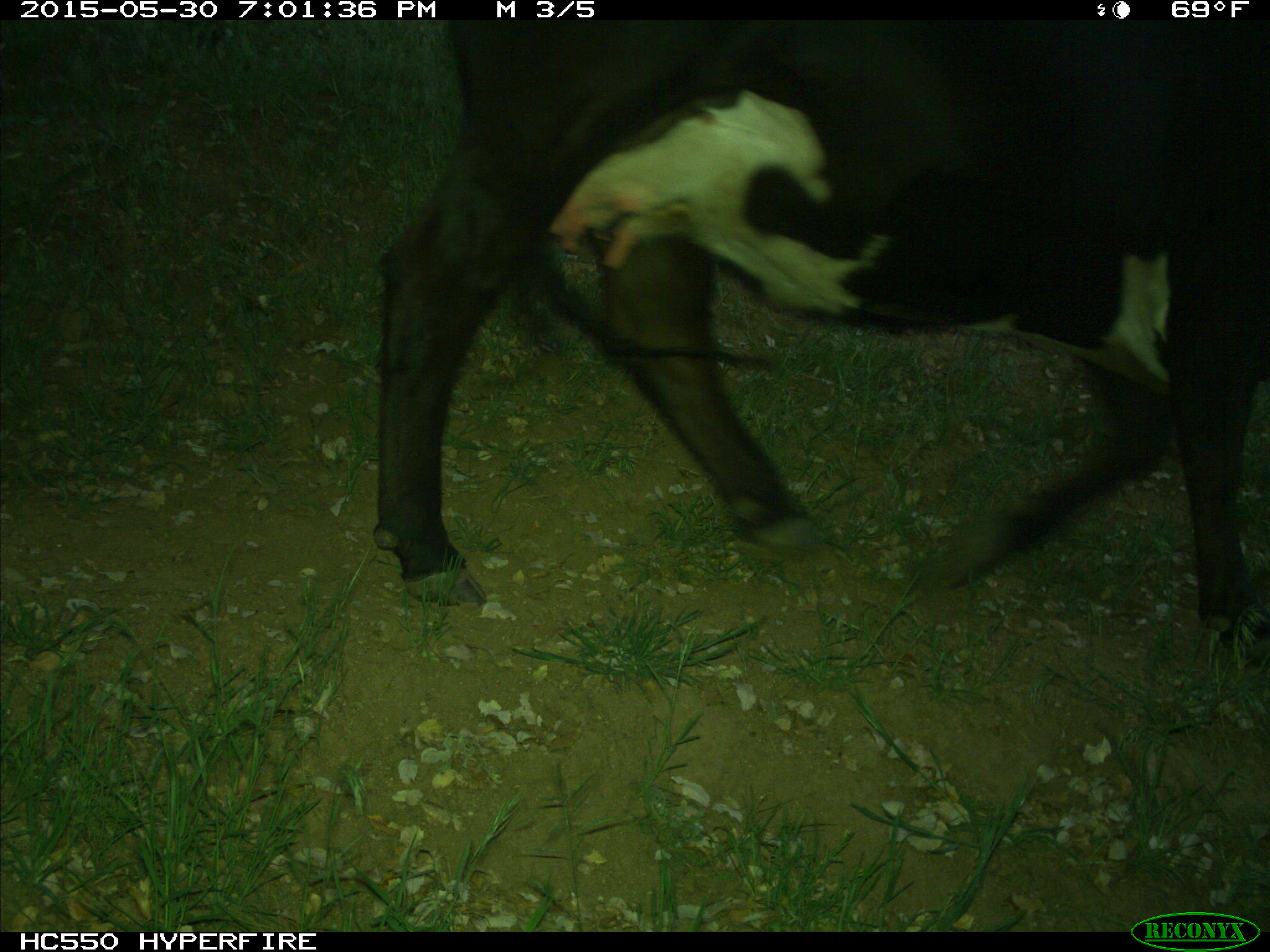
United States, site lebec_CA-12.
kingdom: Animalia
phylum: Chordata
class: Mammalia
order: Artiodactyla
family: Bovidae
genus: Bos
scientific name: Bos taurus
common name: domestic cow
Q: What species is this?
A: Bos taurus (domestic cow).